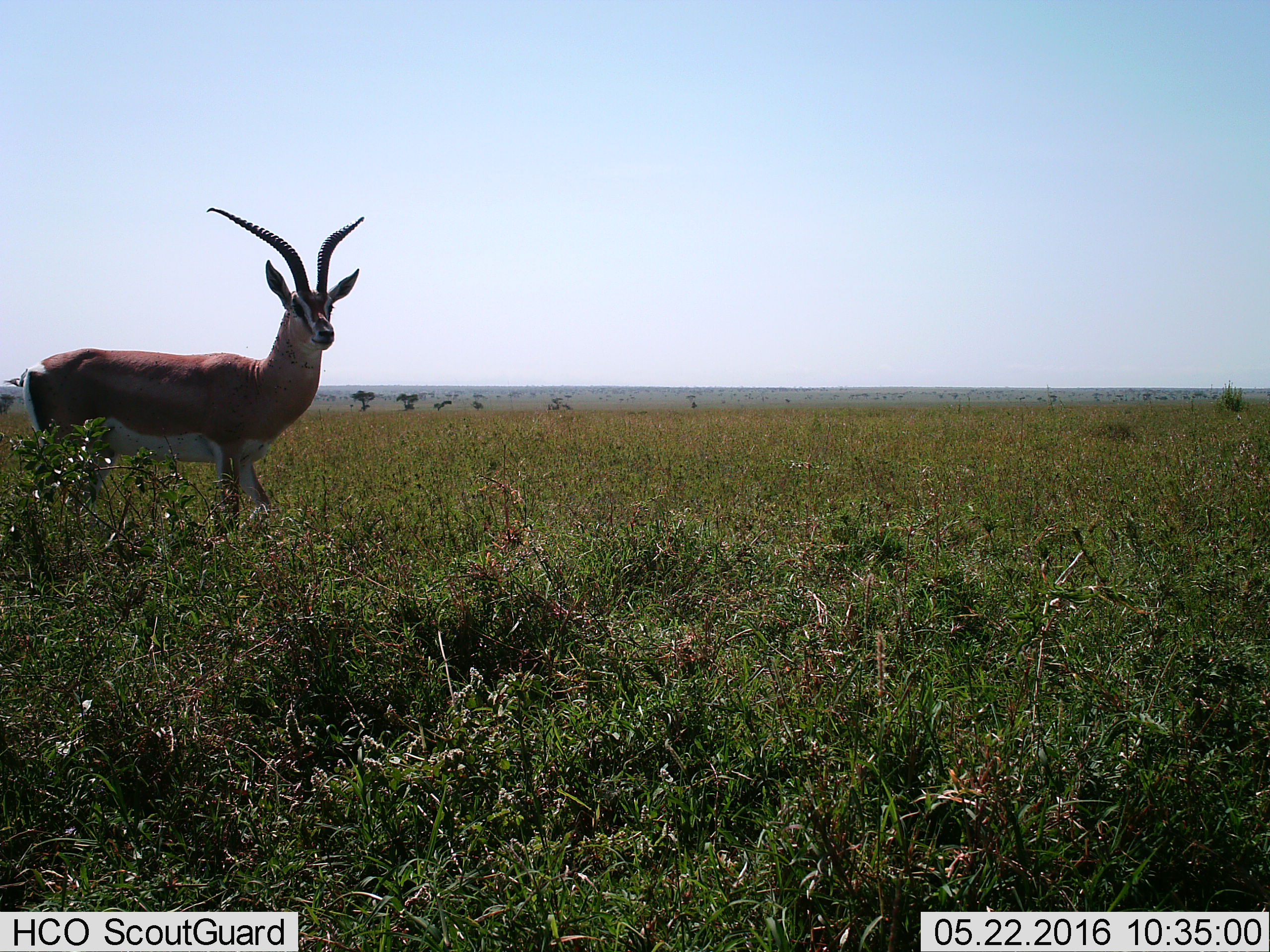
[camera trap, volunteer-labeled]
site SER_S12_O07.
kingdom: Animalia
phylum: Chordata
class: Mammalia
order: Artiodactyla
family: Bovidae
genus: Nanger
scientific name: Nanger granti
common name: grant's gazelle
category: gazellegrants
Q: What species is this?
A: Gazellegrants (grant's gazelle) (Nanger granti).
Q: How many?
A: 1.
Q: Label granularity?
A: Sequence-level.